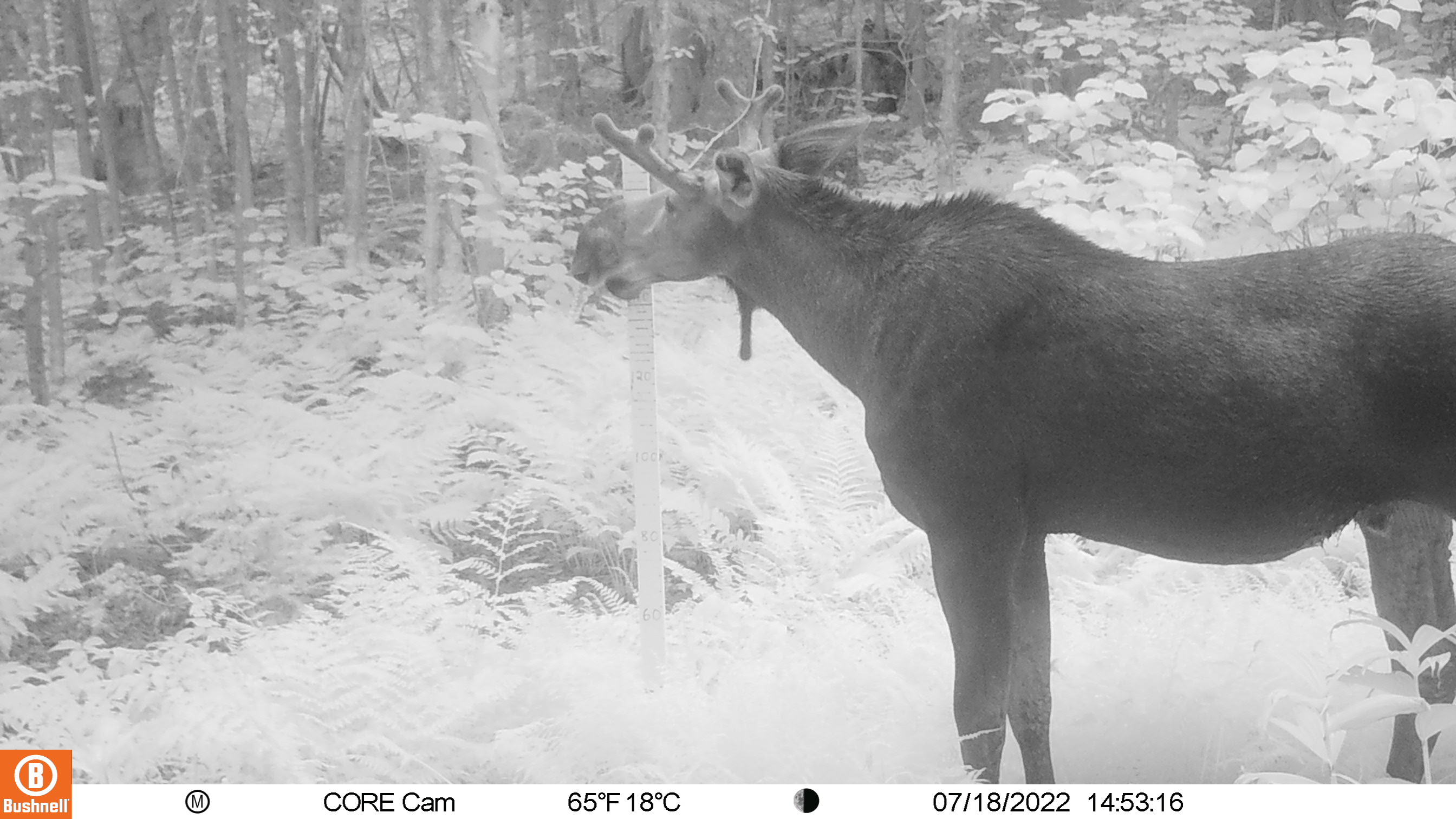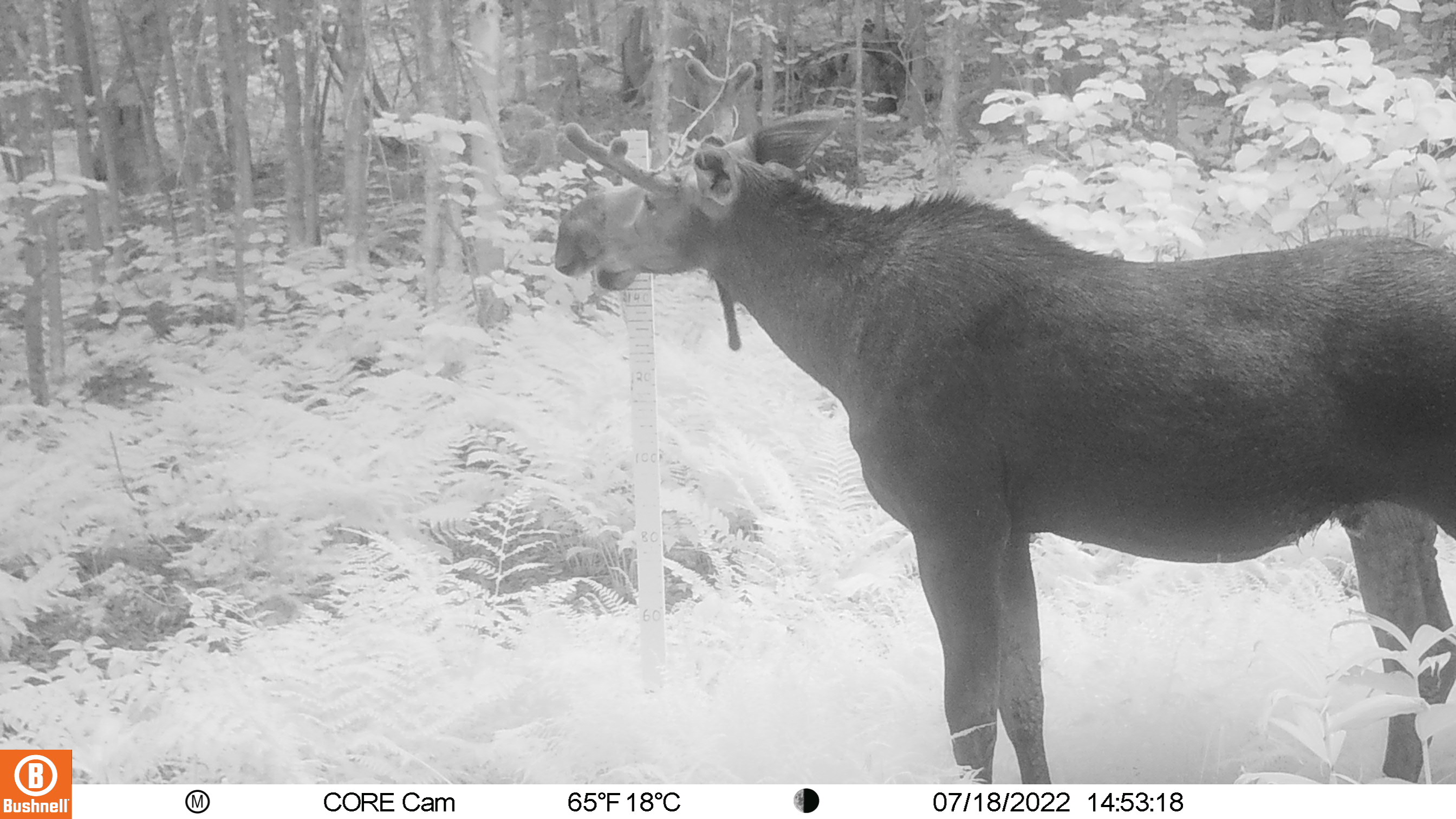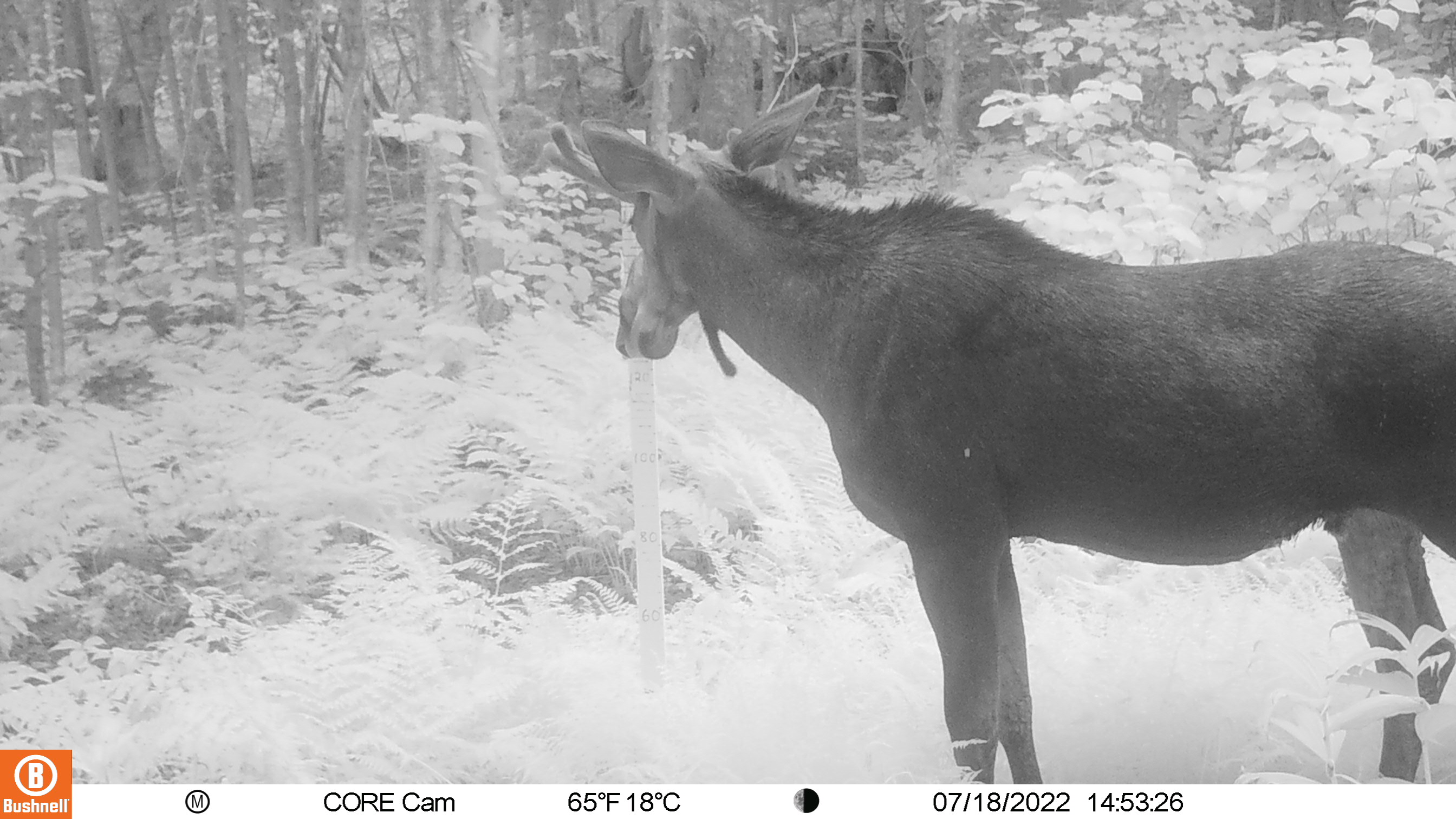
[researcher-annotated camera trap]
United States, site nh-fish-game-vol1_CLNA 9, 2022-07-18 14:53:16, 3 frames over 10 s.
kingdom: Animalia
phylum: Chordata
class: Mammalia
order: Artiodactyla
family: Cervidae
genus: Alces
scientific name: Alces alces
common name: moose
Moose (Alces alces).